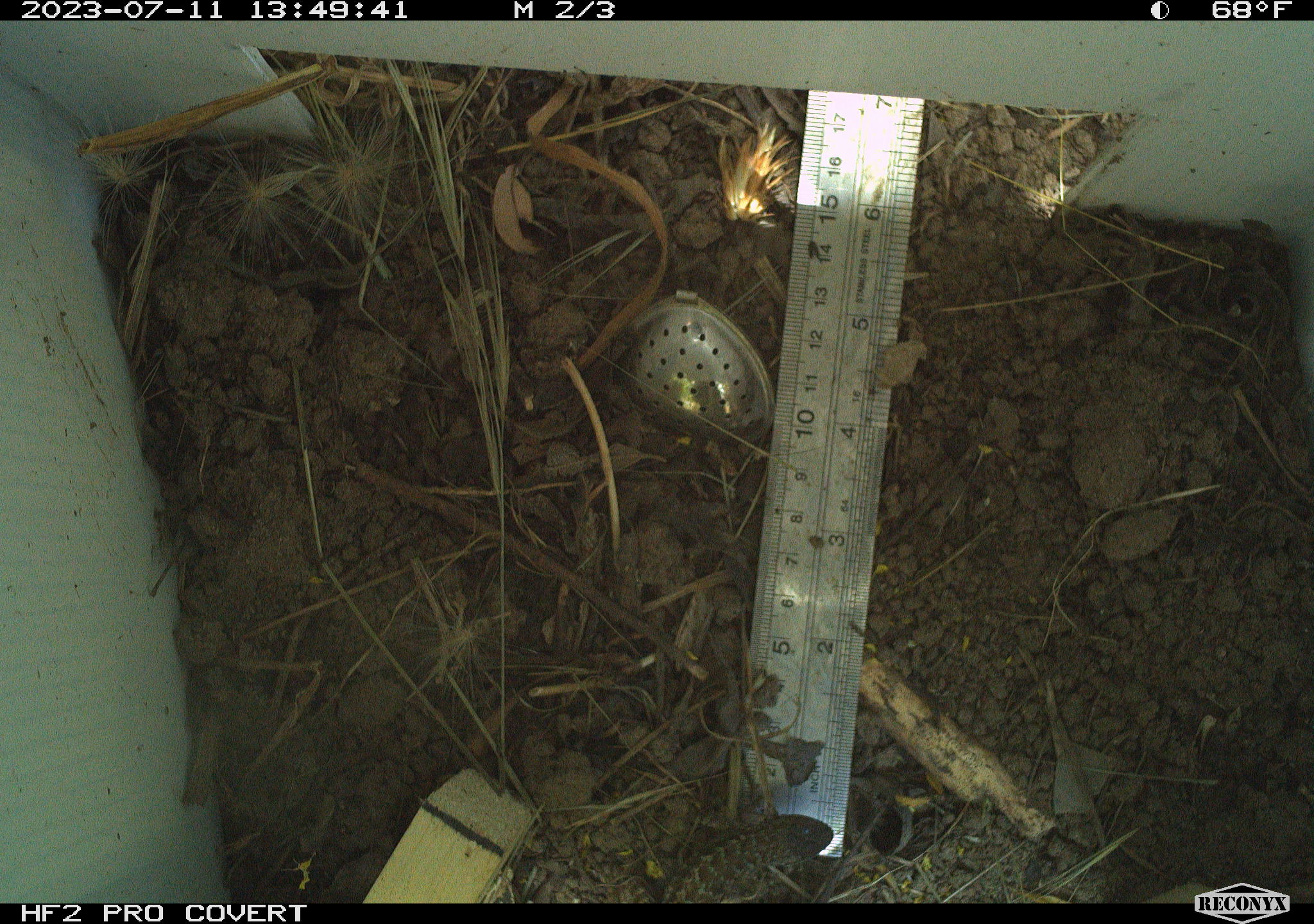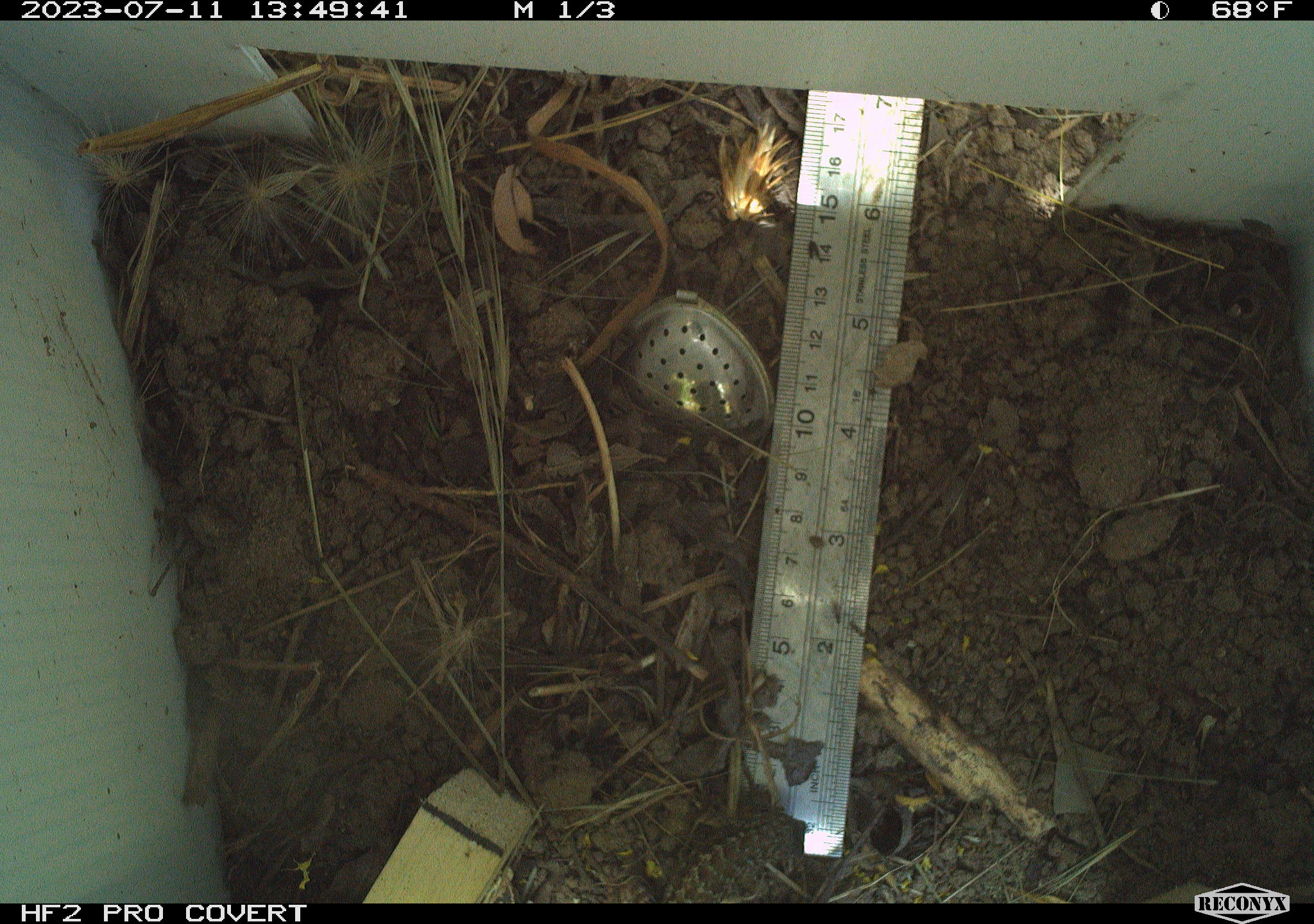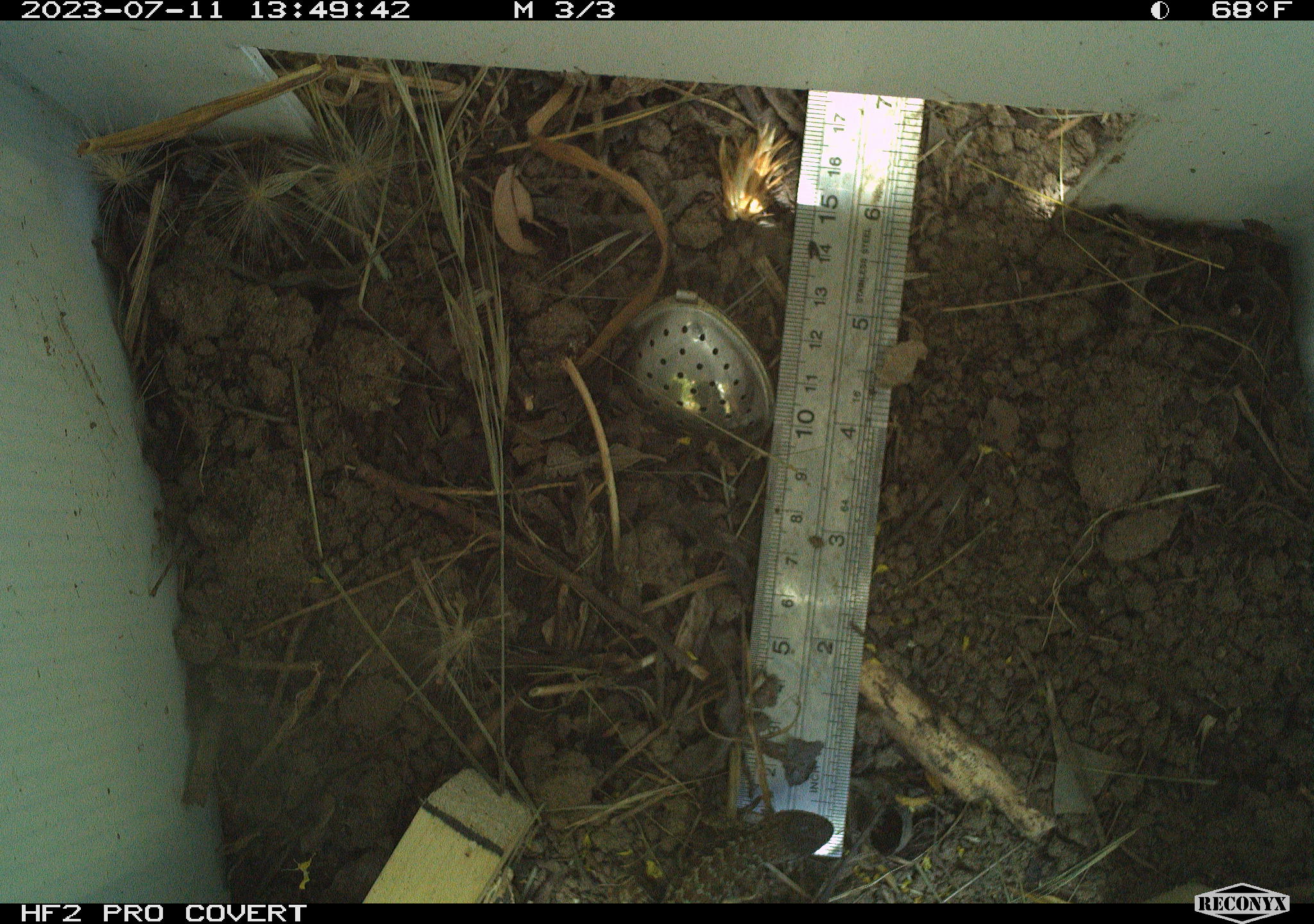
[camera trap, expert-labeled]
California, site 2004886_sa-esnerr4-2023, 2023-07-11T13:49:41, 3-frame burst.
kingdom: Animalia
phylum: Chordata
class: Reptilia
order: Squamata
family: Phrynosomatidae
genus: Sceloporus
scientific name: Sceloporus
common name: spiny lizards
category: sceloporus species